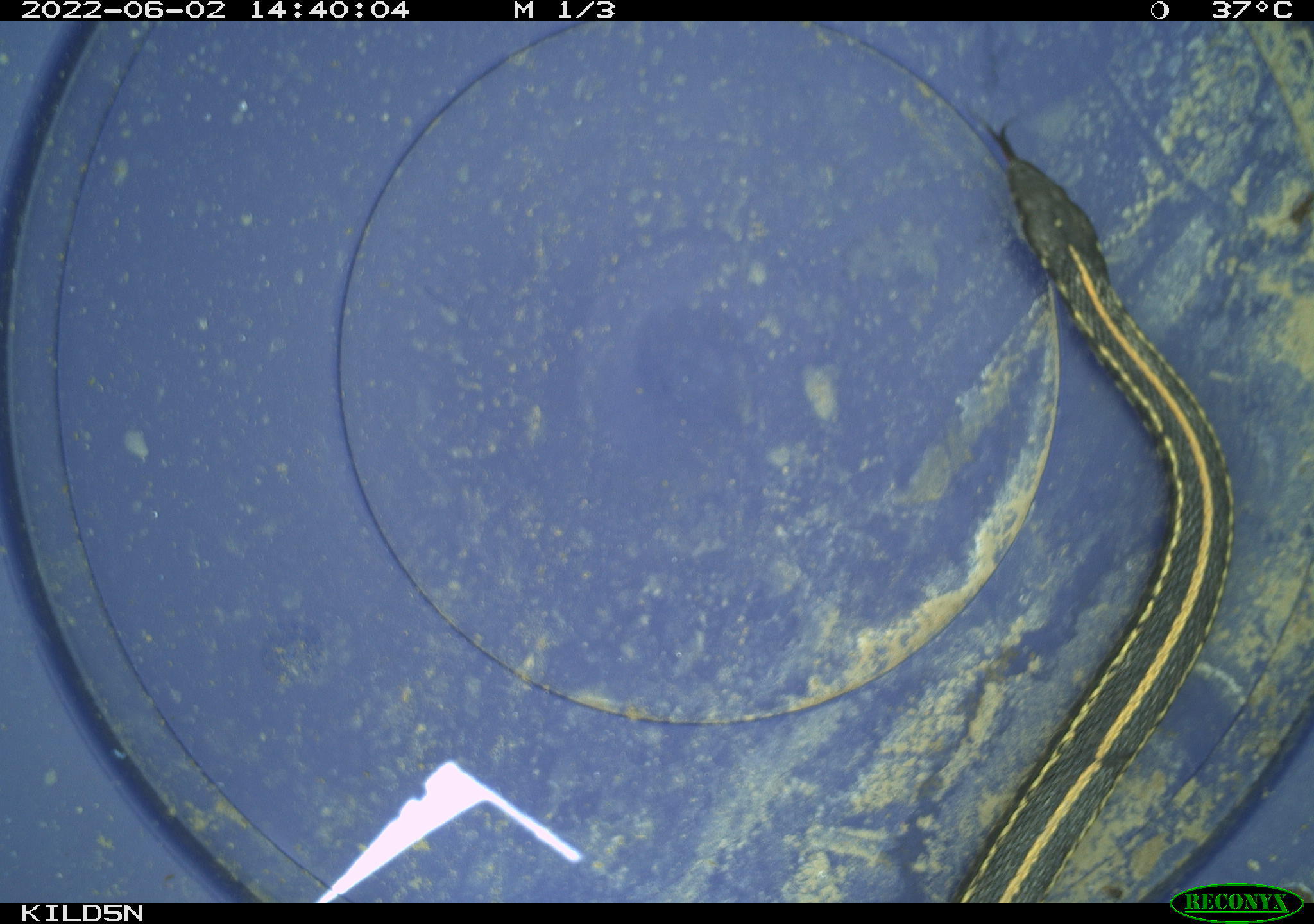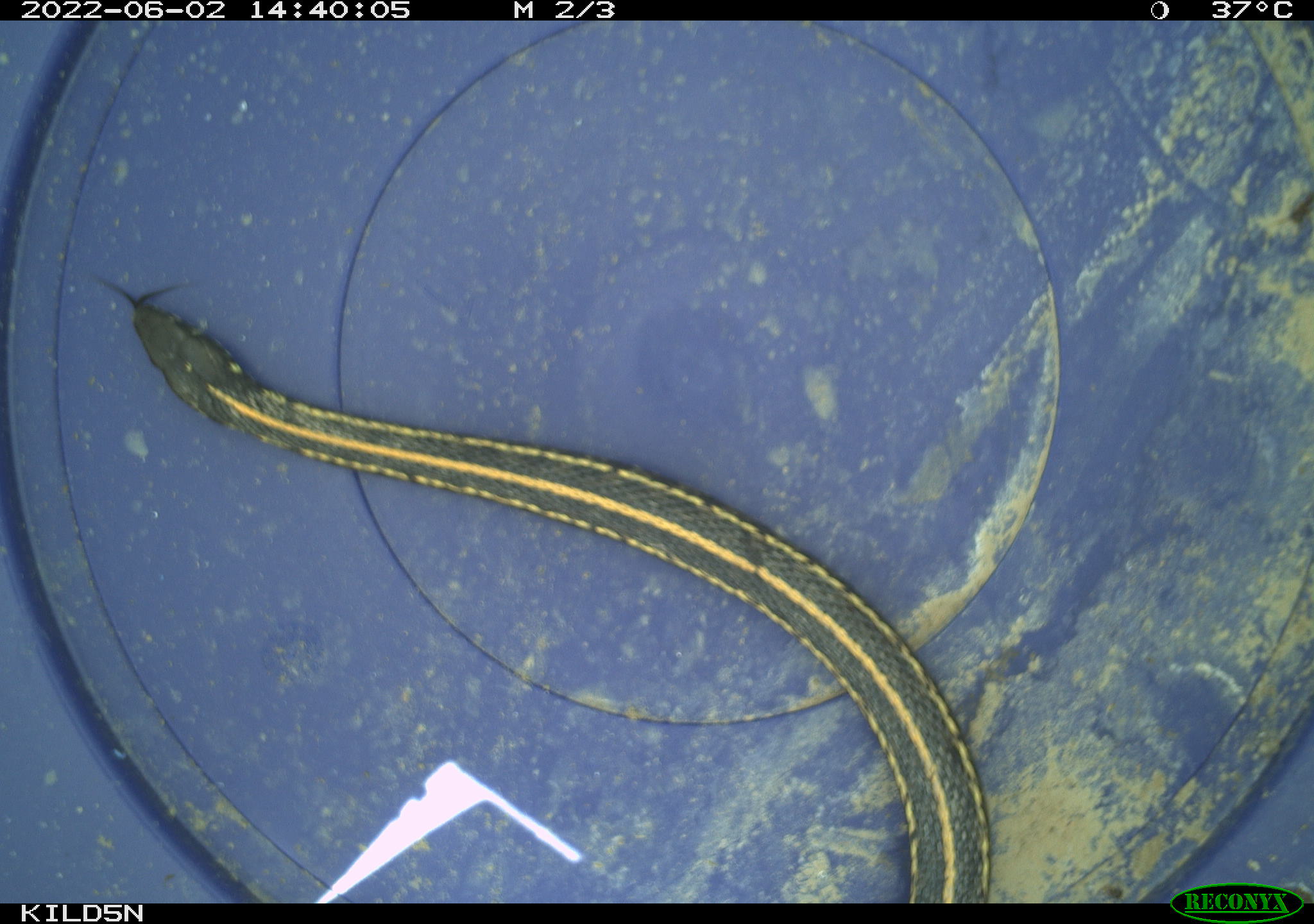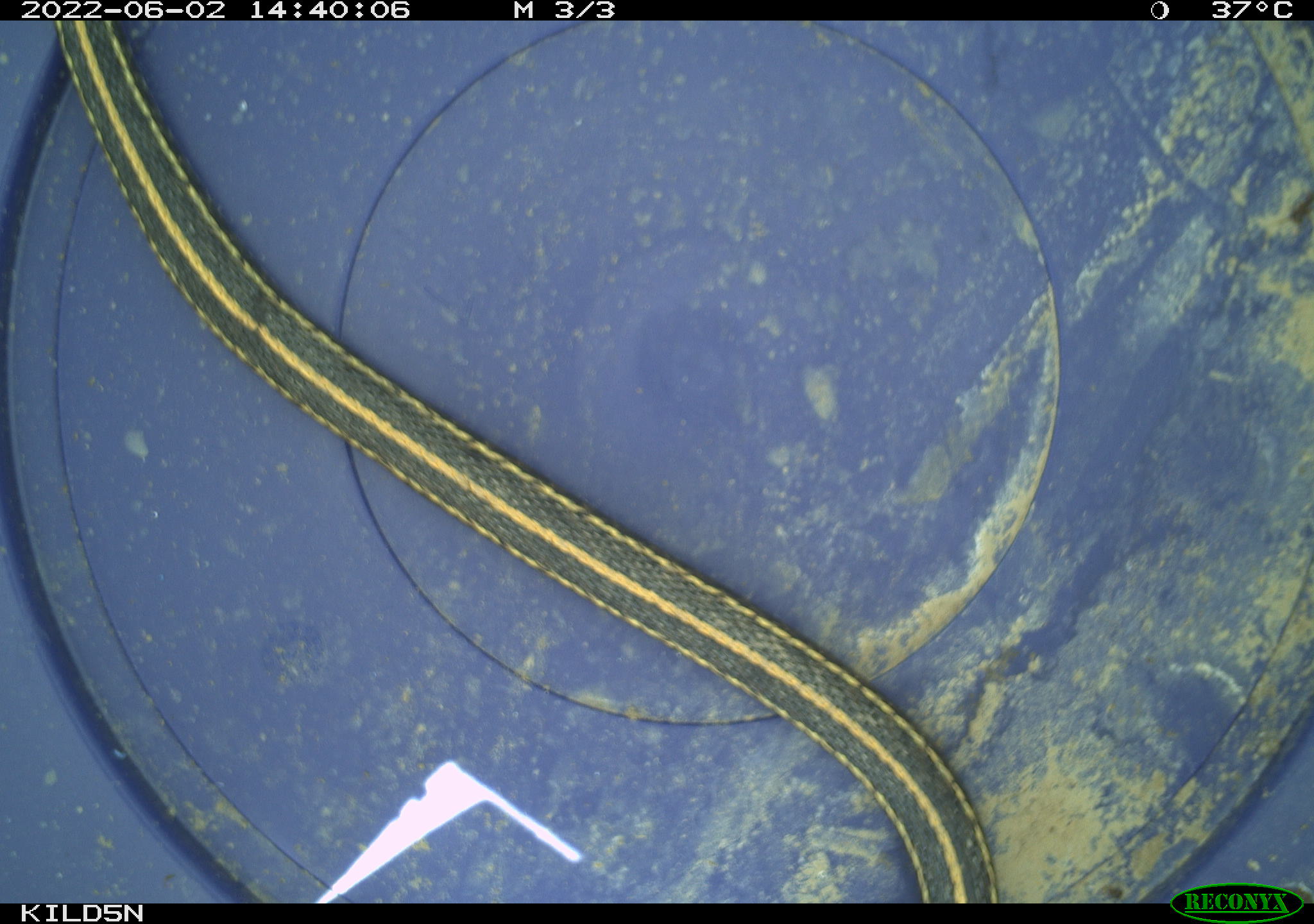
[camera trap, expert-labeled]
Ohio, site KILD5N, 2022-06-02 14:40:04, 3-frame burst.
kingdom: Animalia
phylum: Chordata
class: Reptilia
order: Squamata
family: Colubridae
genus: Thamnophis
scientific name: Thamnophis radix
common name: plains gartersnake